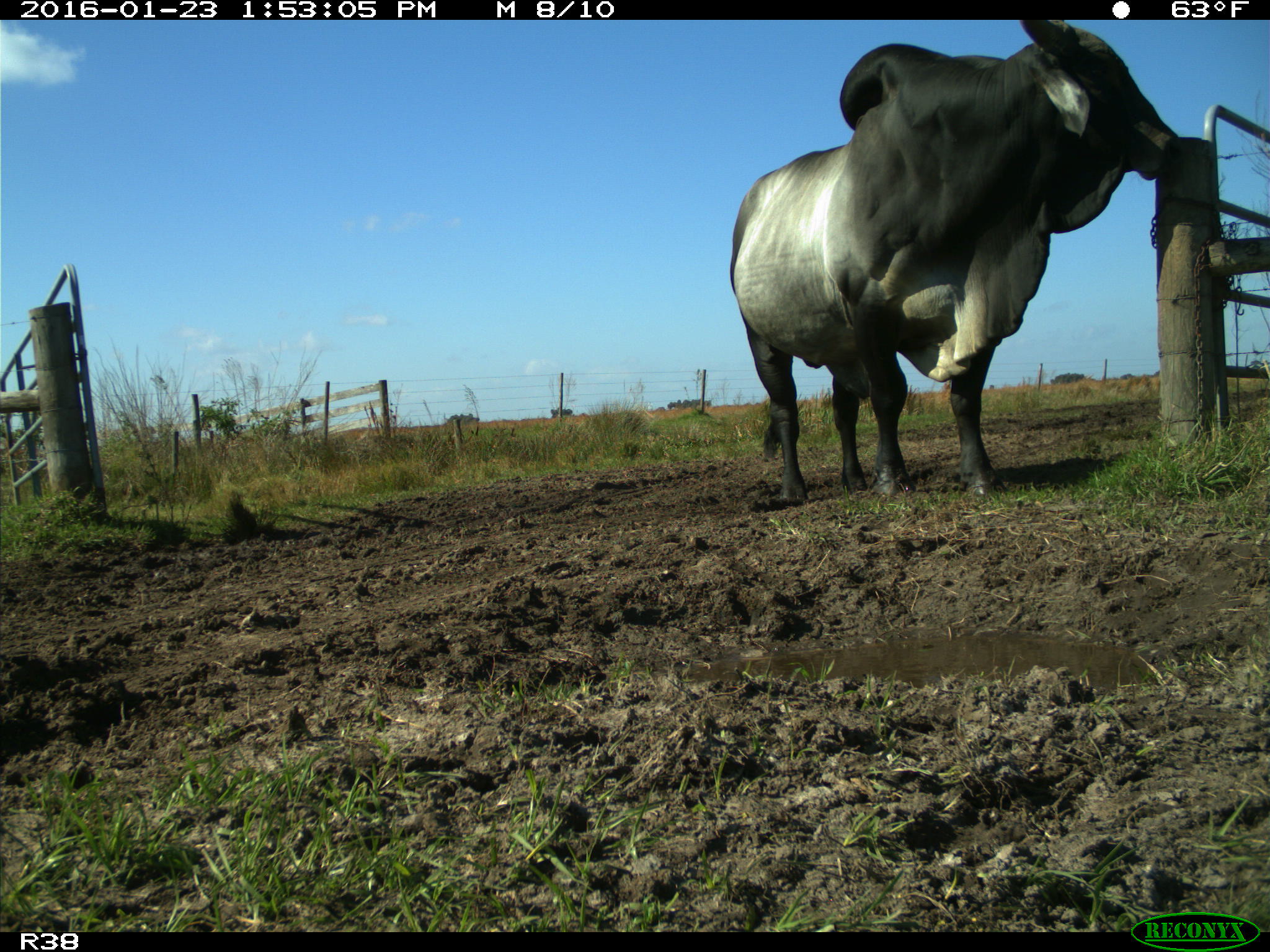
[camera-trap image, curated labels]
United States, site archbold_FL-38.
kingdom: Animalia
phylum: Chordata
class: Mammalia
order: Artiodactyla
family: Bovidae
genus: Bos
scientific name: Bos taurus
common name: domestic cow